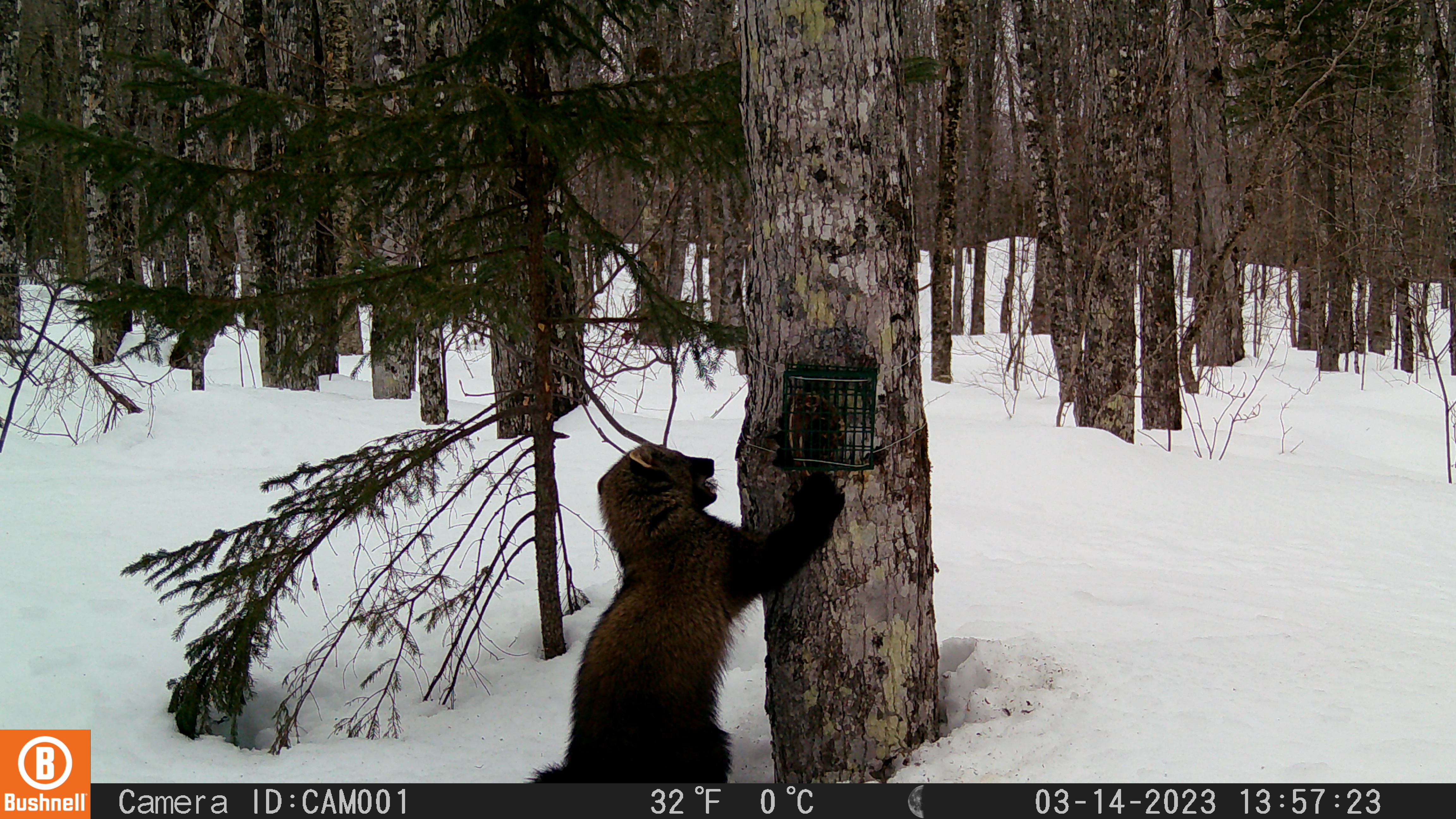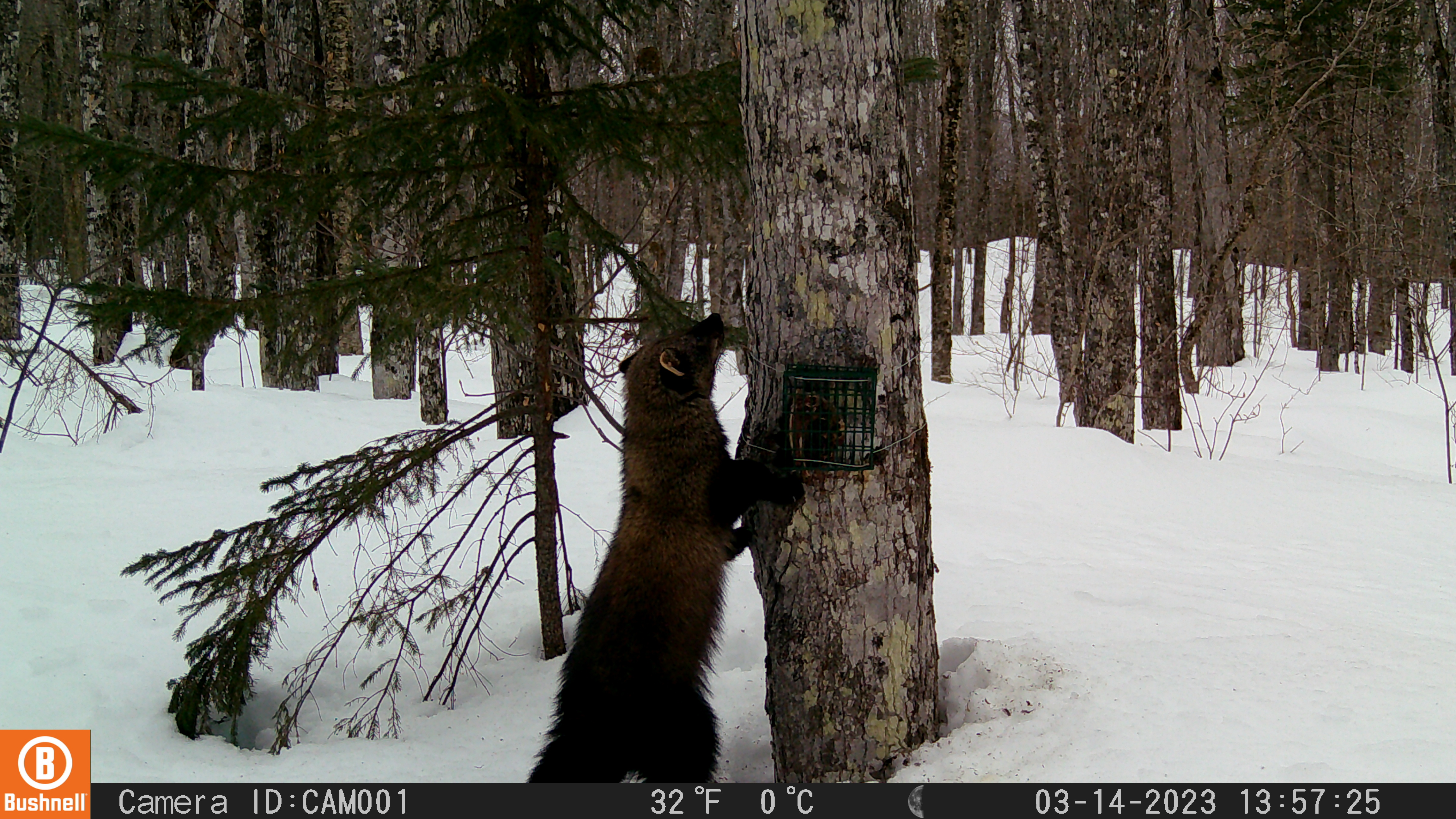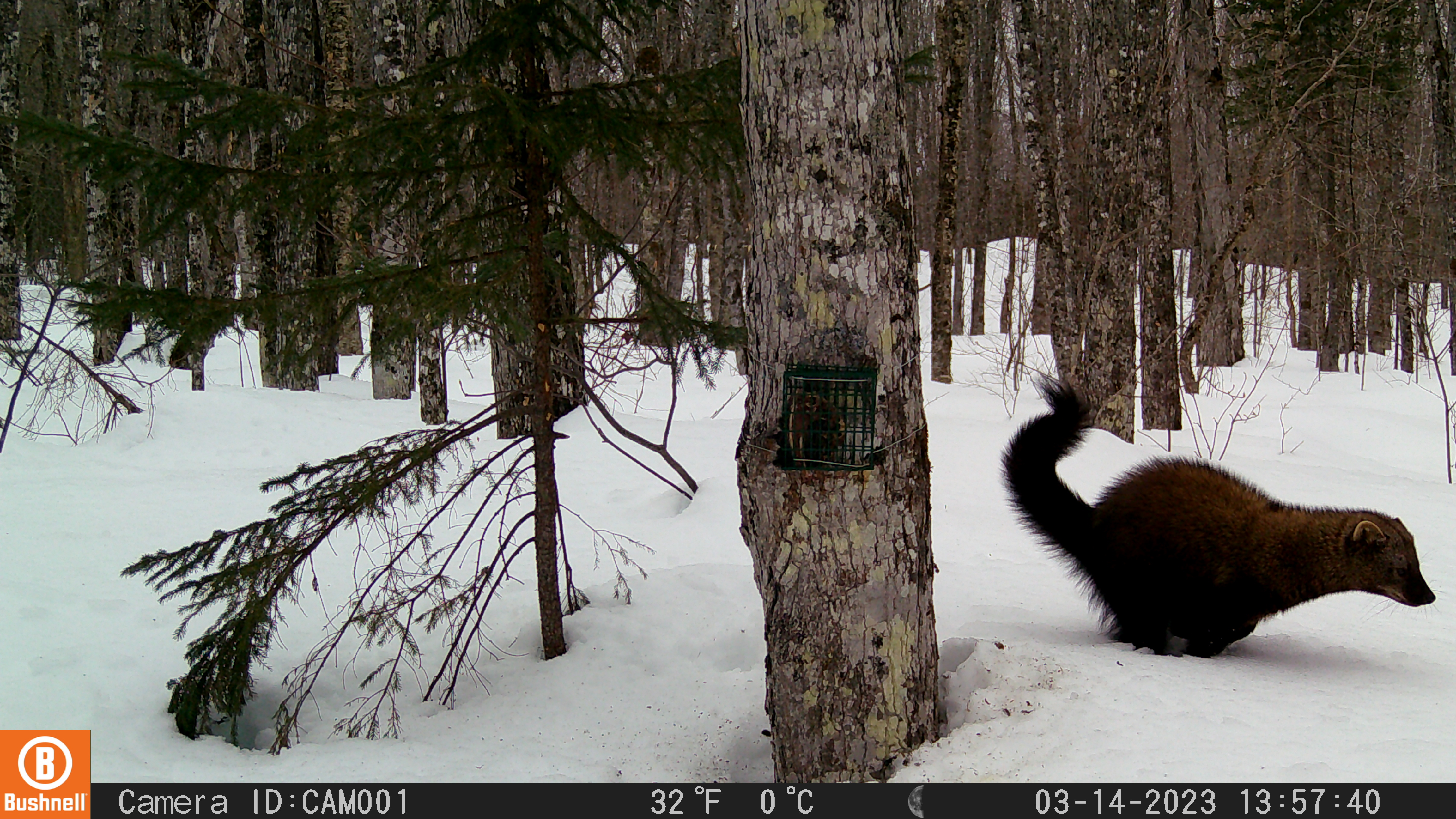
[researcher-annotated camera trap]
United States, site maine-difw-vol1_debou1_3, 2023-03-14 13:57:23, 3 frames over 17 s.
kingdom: Animalia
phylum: Chordata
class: Mammalia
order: Carnivora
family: Mustelidae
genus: Pekania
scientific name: Pekania pennanti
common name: fisher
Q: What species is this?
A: Fisher (Pekania pennanti).